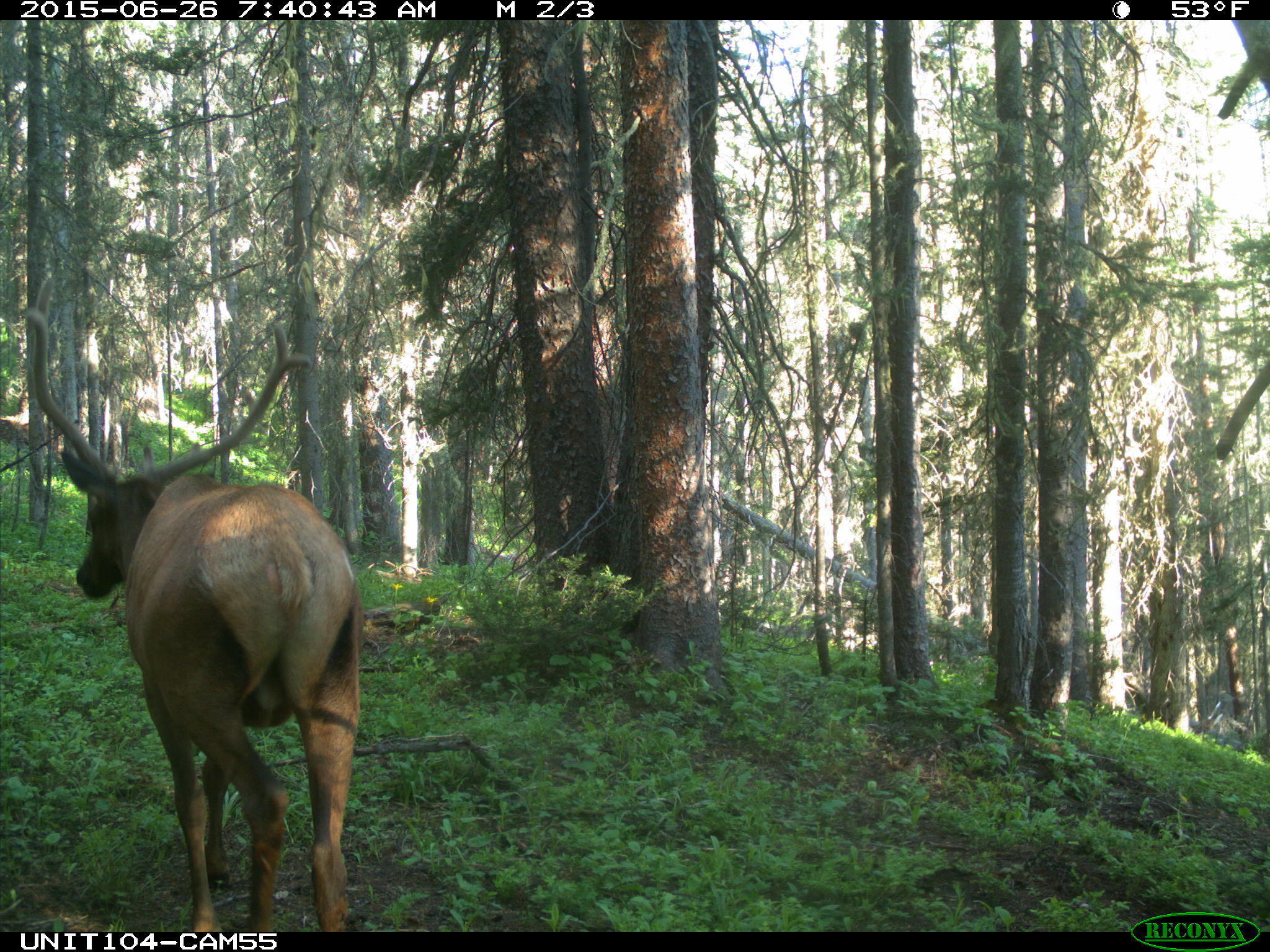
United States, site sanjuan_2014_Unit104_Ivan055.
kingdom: Animalia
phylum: Chordata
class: Mammalia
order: Artiodactyla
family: Cervidae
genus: Cervus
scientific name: Cervus elaphus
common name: red deer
Cervus elaphus (red deer).